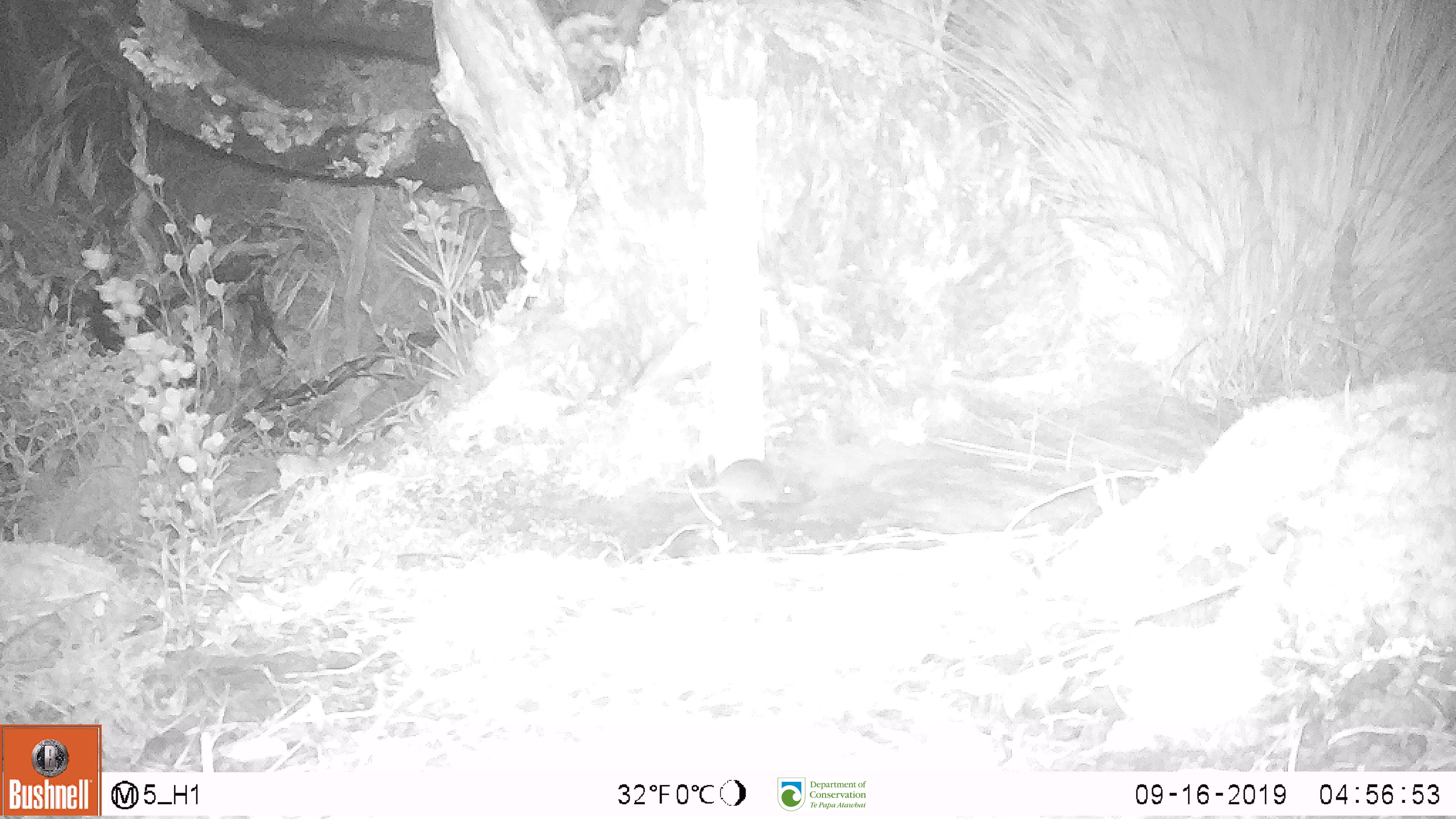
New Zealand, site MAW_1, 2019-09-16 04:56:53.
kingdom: Animalia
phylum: Chordata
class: Mammalia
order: Rodentia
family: Muridae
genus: Mus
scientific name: Mus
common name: mouse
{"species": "mouse (Mus)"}